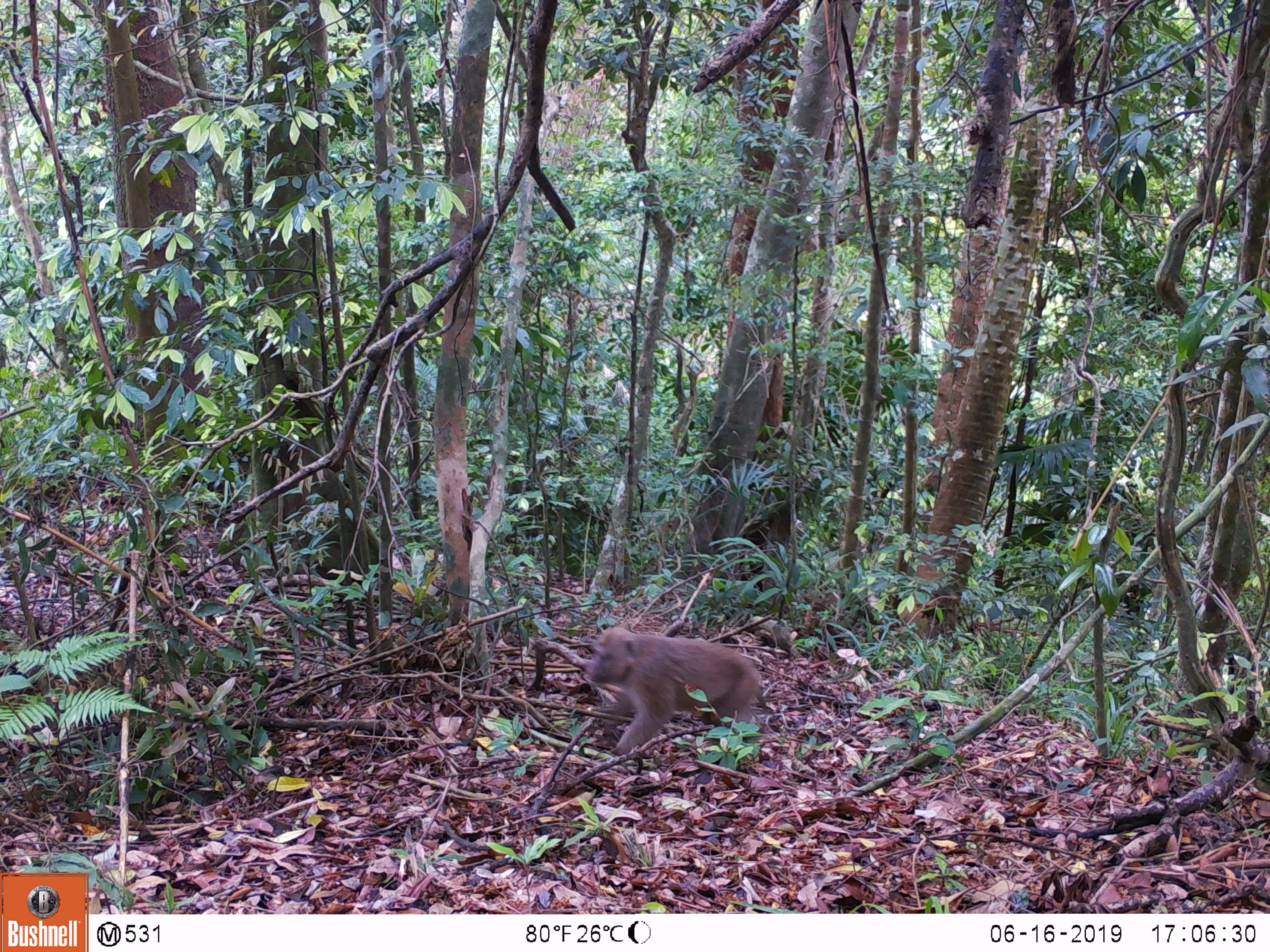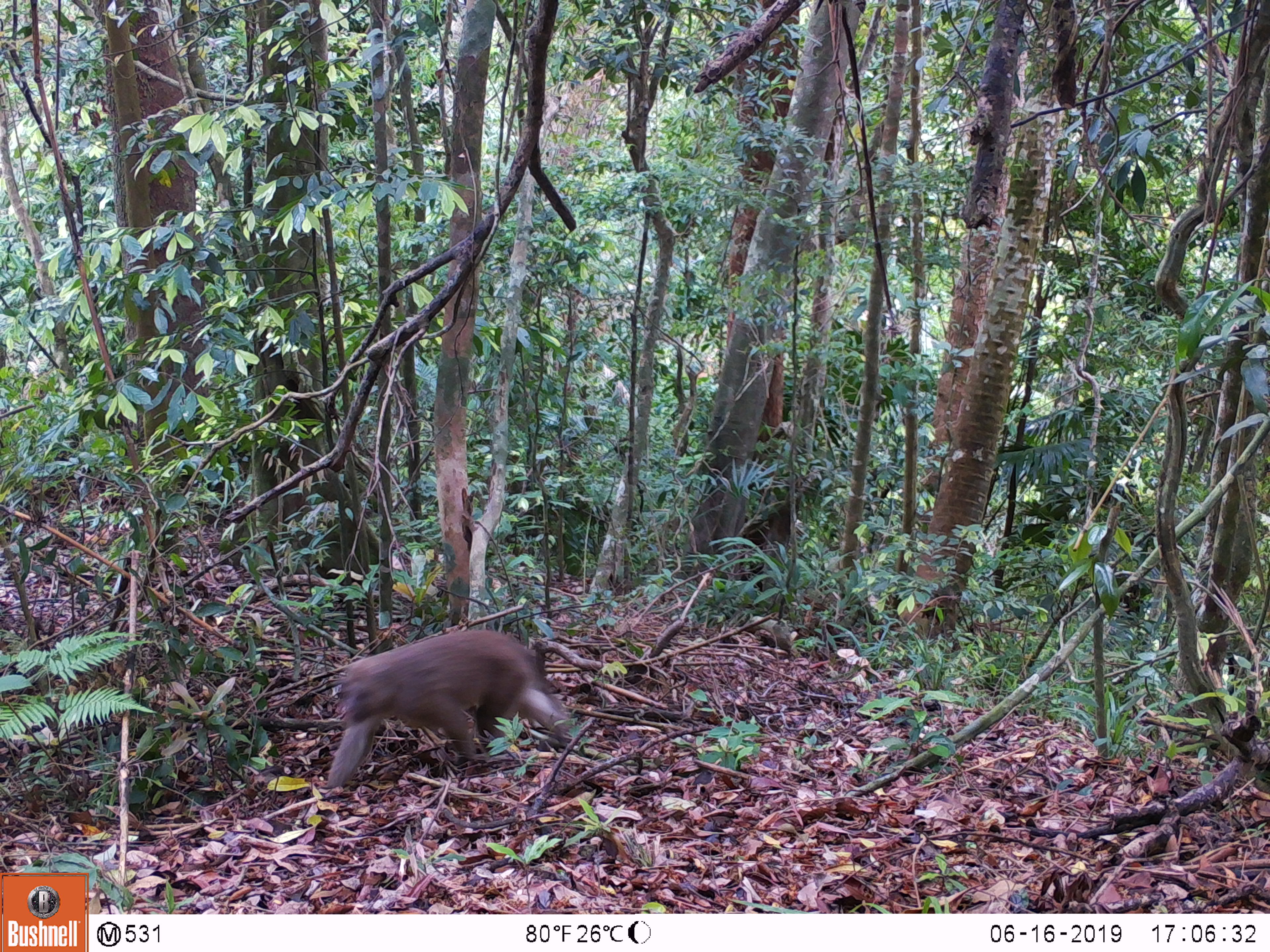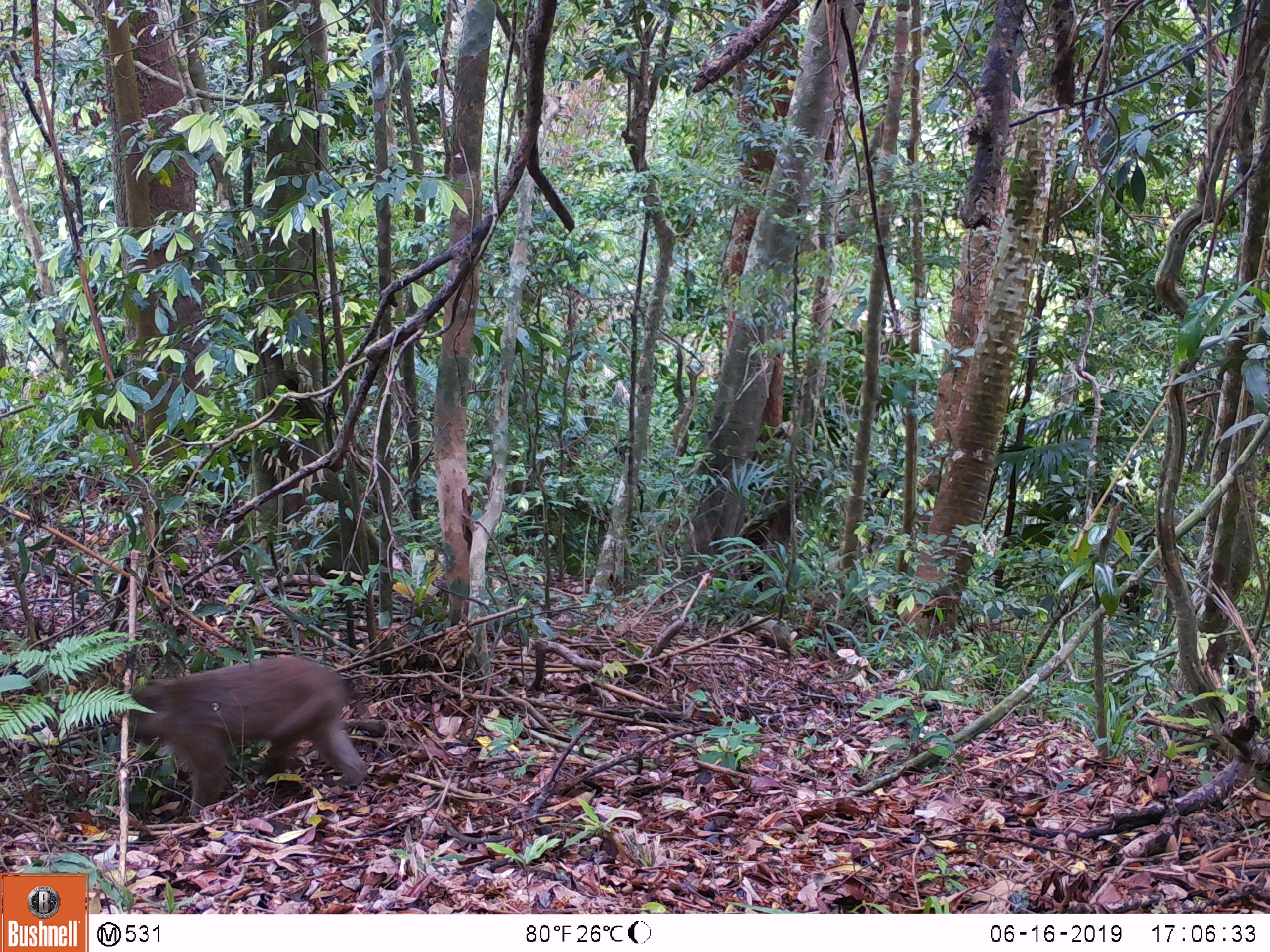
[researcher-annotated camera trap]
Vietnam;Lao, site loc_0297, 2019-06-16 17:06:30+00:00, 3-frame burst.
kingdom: Animalia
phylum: Chordata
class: Mammalia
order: Primates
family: Cercopithecidae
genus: Macaca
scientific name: Macaca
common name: macaques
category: assam or rhesus macaque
Assam or rhesus macaque (macaques) (Macaca). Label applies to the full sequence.